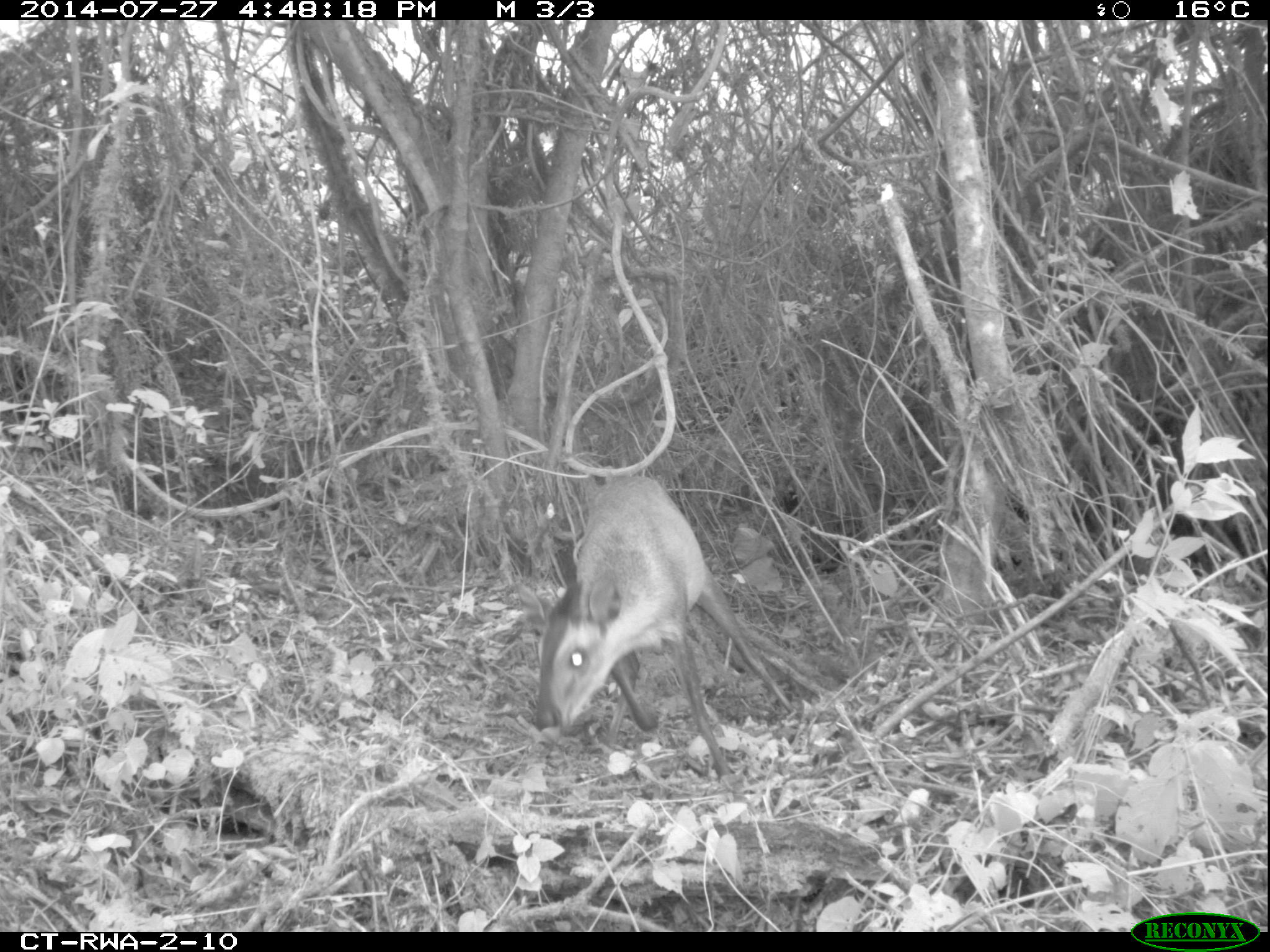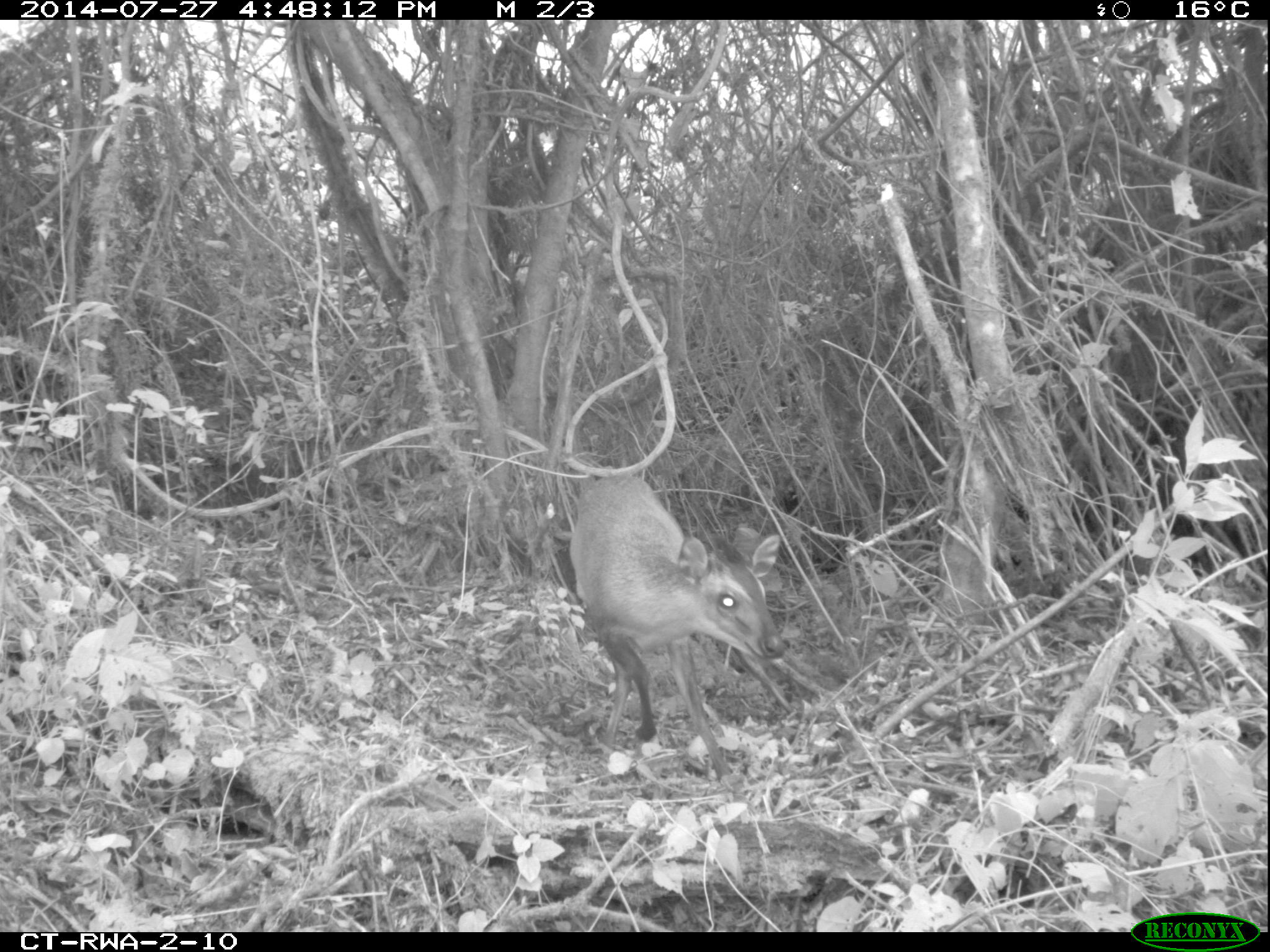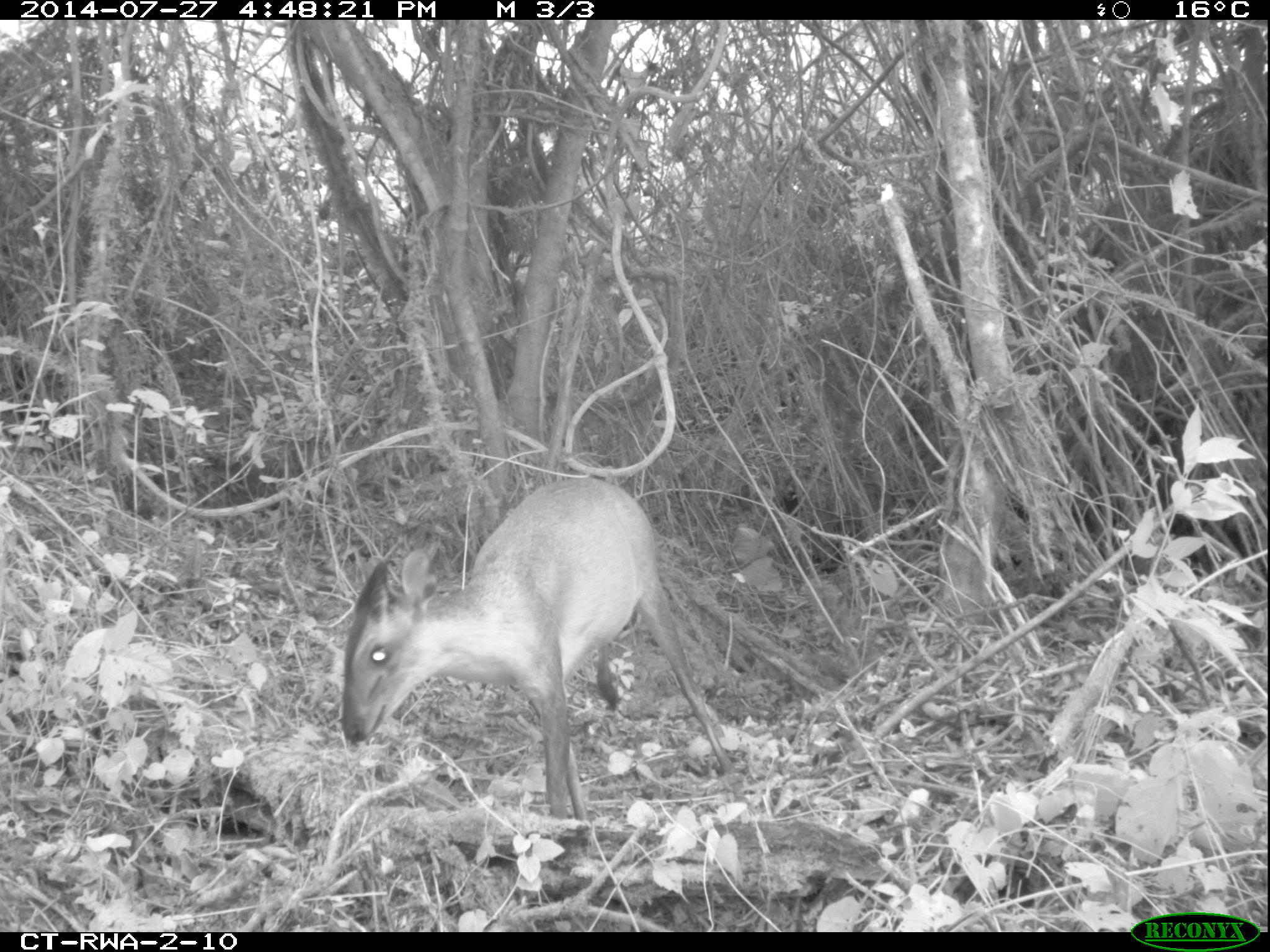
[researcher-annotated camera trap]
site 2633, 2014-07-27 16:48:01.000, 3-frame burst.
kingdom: Animalia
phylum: Chordata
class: Mammalia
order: Artiodactyla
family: Bovidae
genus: Cephalophus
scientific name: Cephalophus nigrifrons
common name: black-fronted duiker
Cephalophus nigrifrons (black-fronted duiker), count 1.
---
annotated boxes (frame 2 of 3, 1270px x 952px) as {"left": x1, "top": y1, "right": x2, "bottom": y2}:
cephalophus nigrifrons: {"left": 567, "top": 473, "right": 794, "bottom": 795}